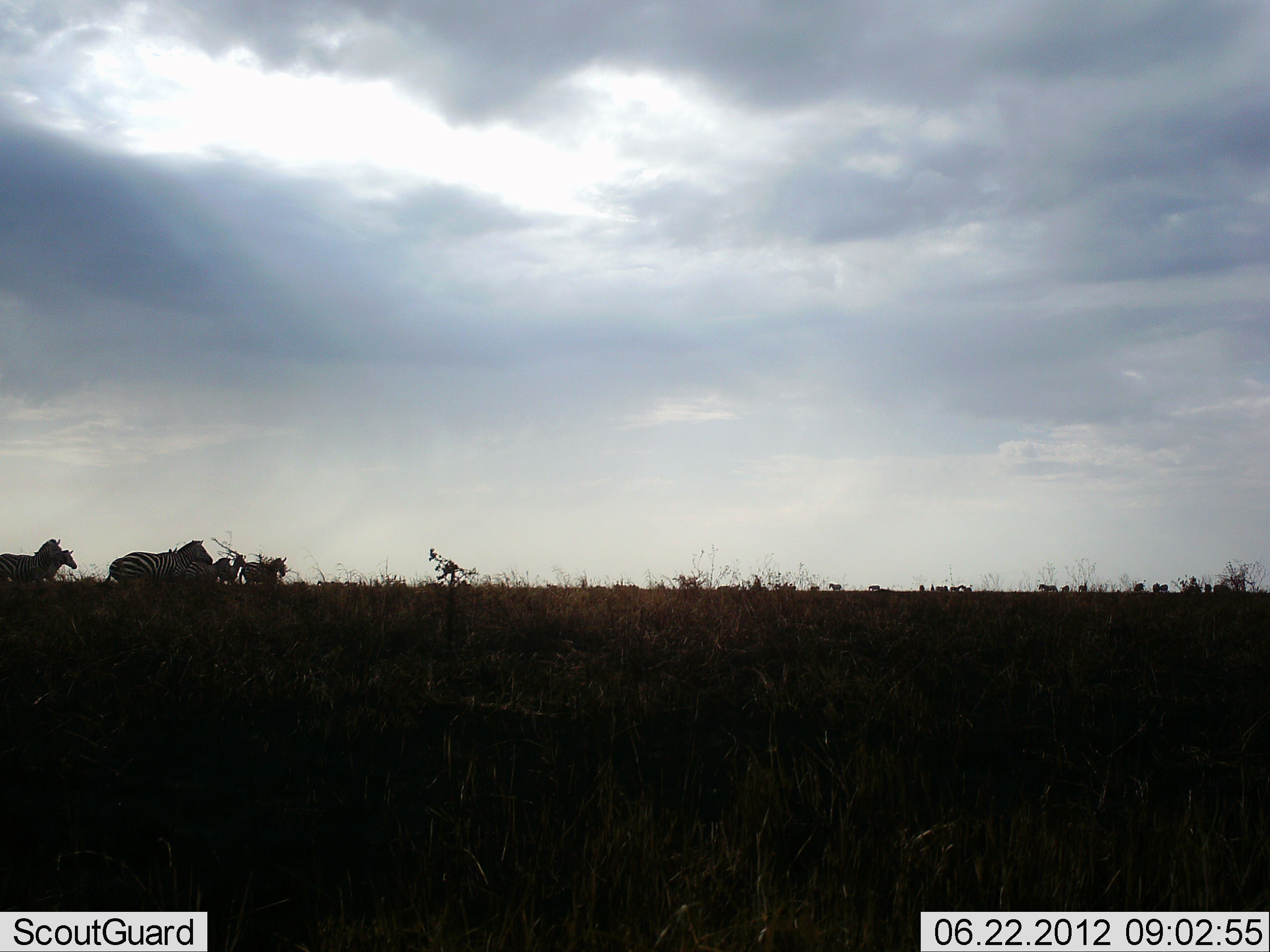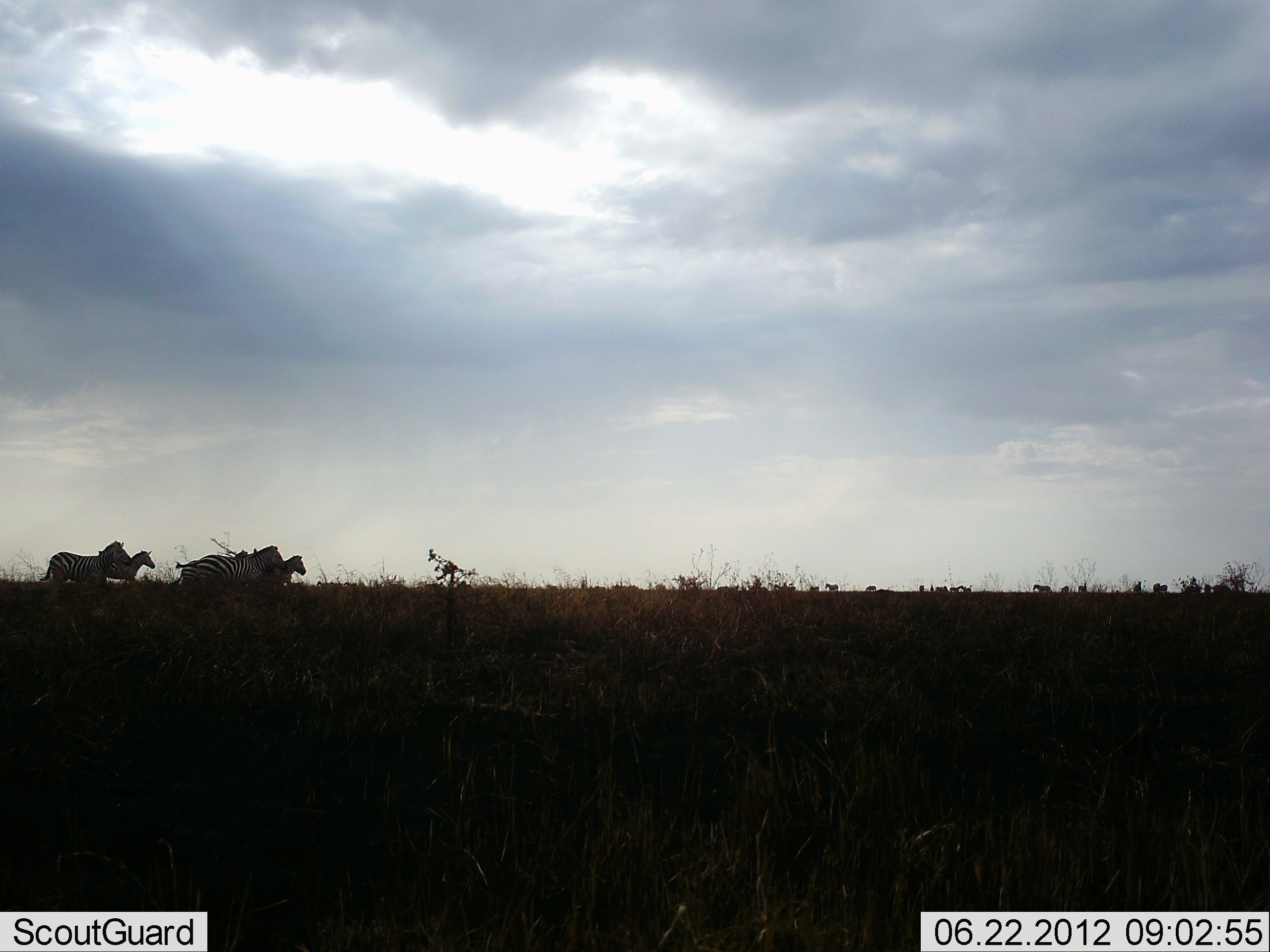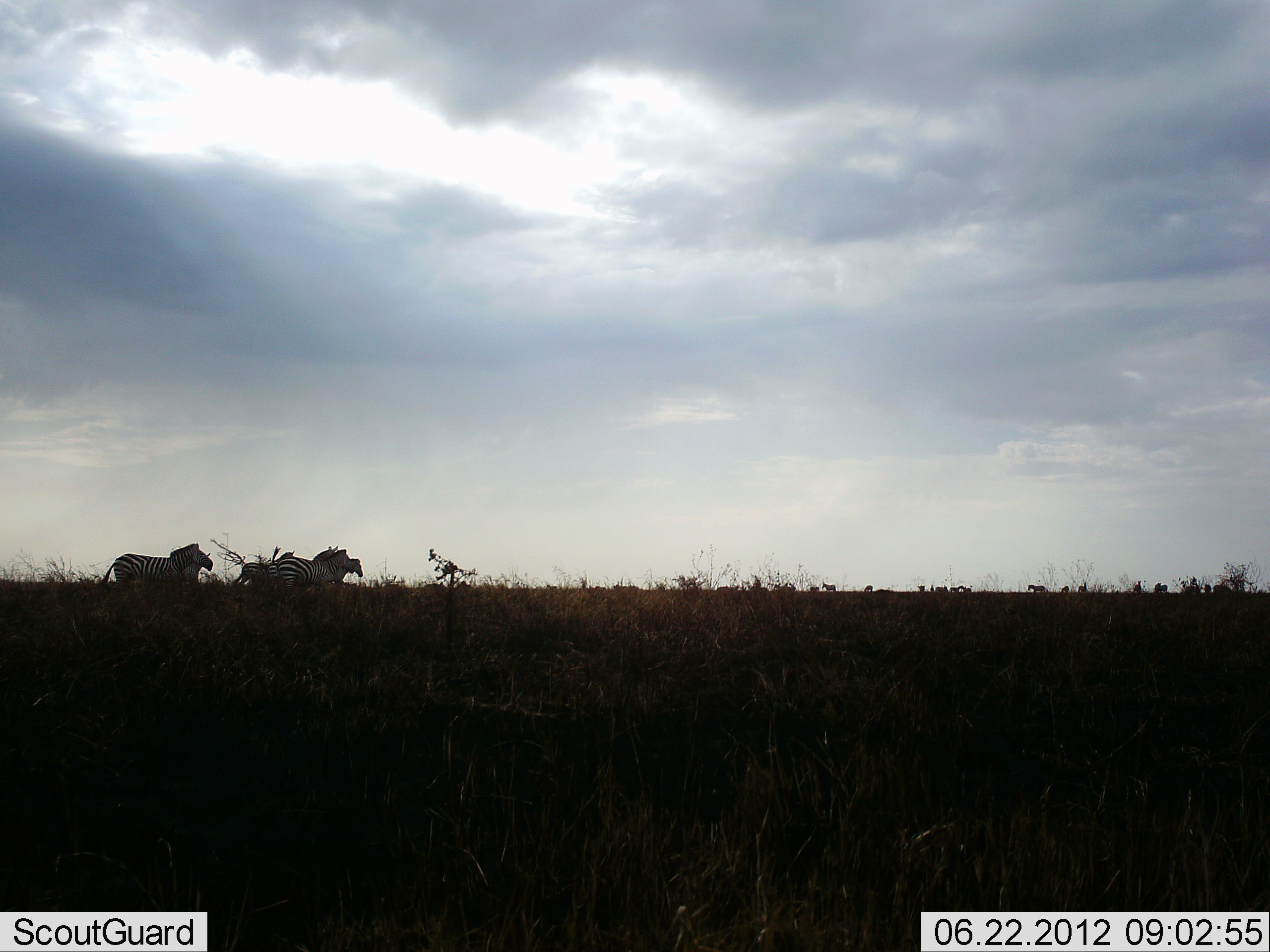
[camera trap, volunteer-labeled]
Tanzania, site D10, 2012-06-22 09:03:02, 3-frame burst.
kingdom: Animalia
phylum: Chordata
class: Mammalia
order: Perissodactyla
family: Equidae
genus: Equus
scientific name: Equus quagga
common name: plains zebra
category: zebra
Zebra (plains zebra) (Equus quagga), count 5. Behavior (volunteer vote fractions): standing 10%, resting 0%, moving 100%, interacting 0%. Young present (vote fraction): 0%. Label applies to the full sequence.